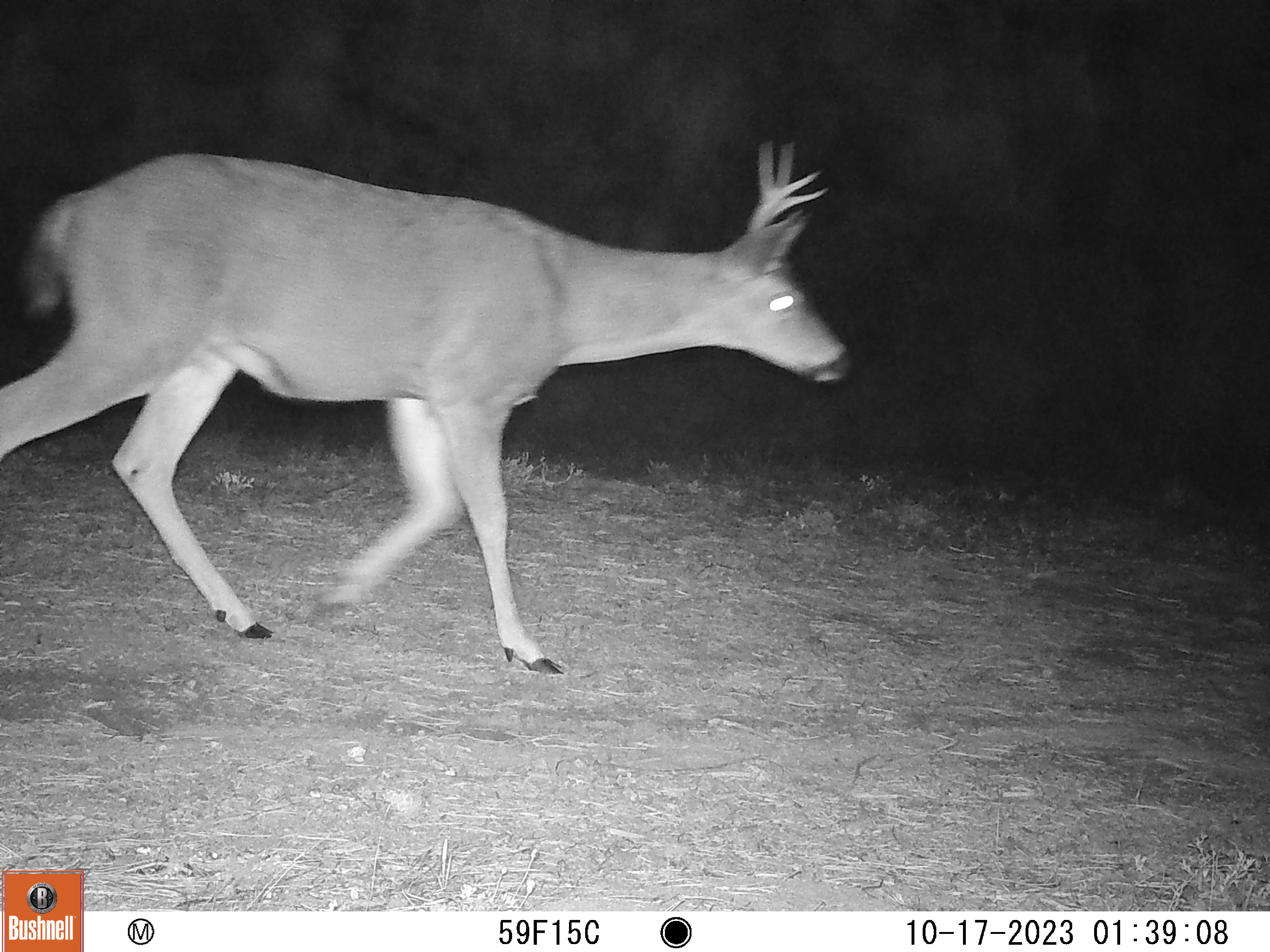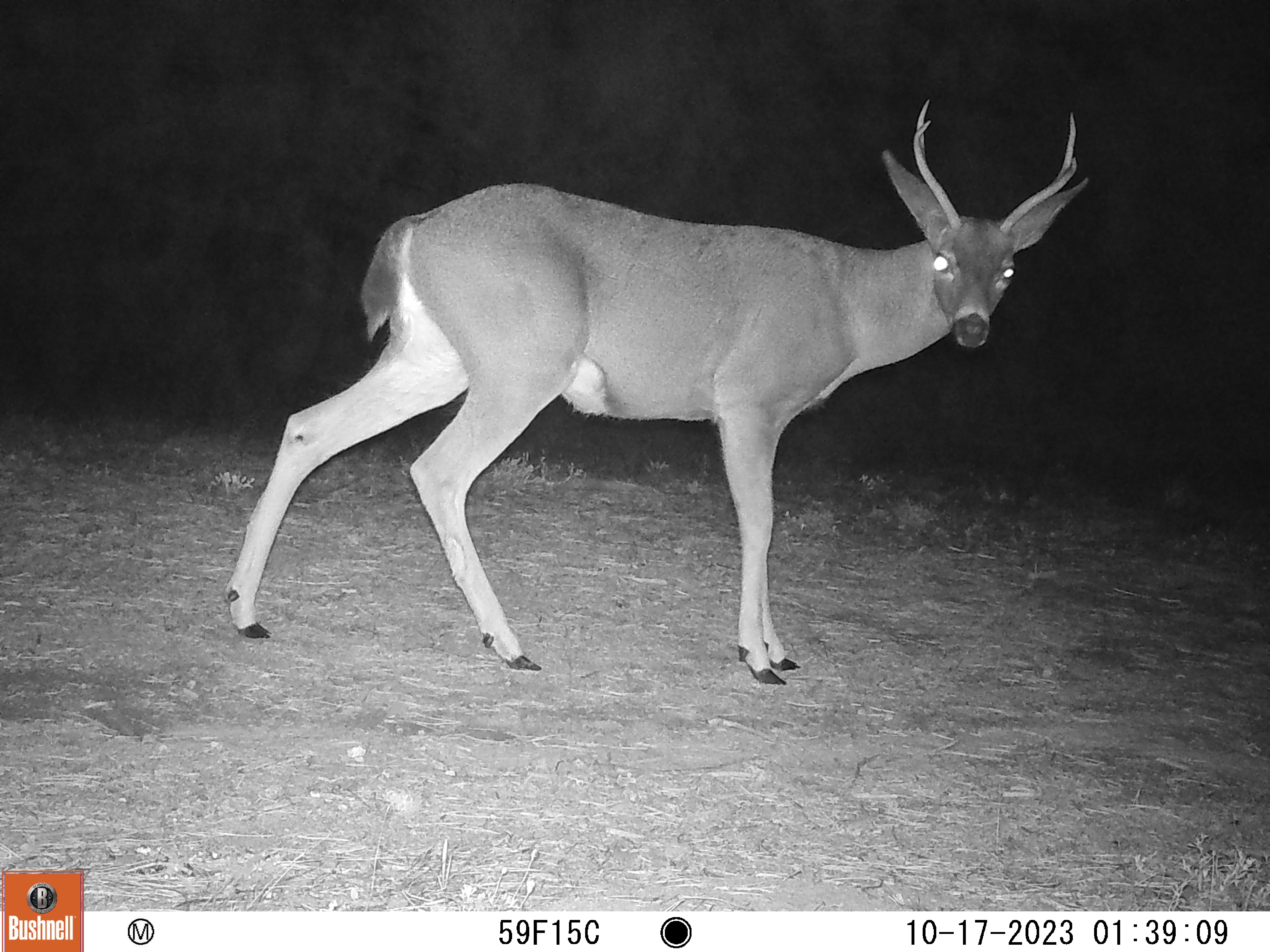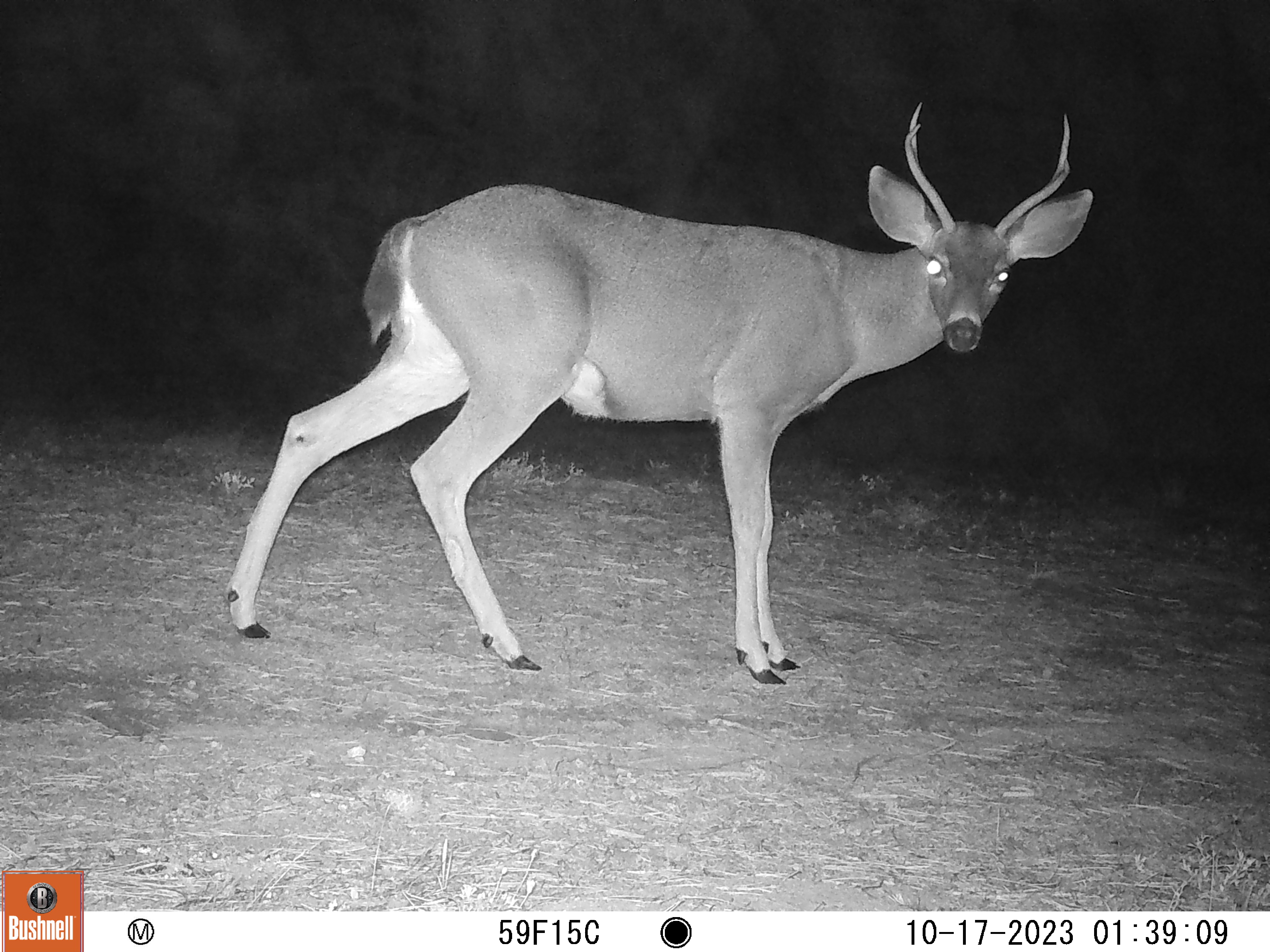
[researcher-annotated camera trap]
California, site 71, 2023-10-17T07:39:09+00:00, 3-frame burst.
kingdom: Animalia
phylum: Chordata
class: Mammalia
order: Artiodactyla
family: Cervidae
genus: Odocoileus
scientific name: Odocoileus hemionus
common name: mule deer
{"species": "mule deer (Odocoileus hemionus)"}